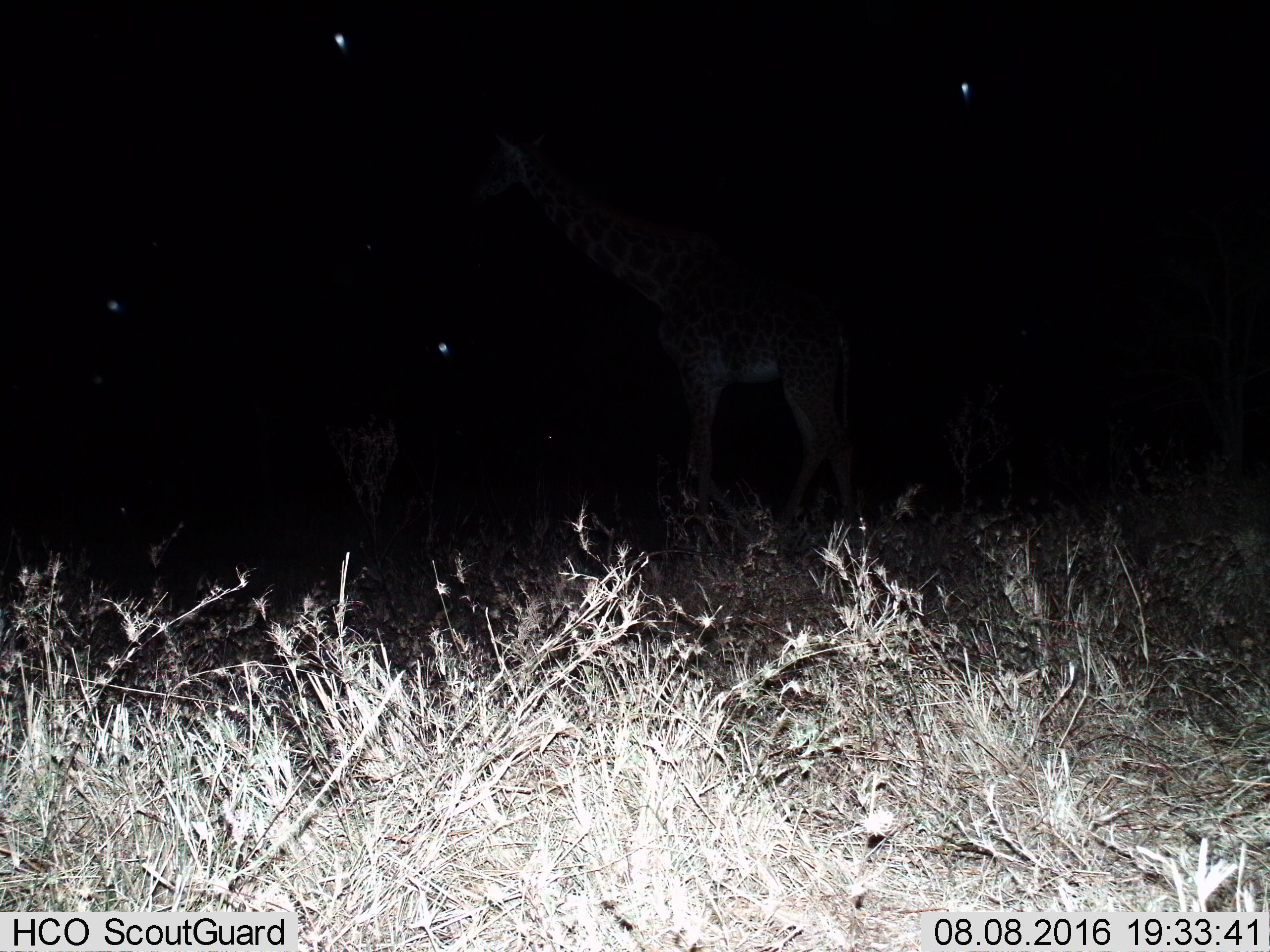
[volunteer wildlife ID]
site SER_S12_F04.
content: unidentified animal